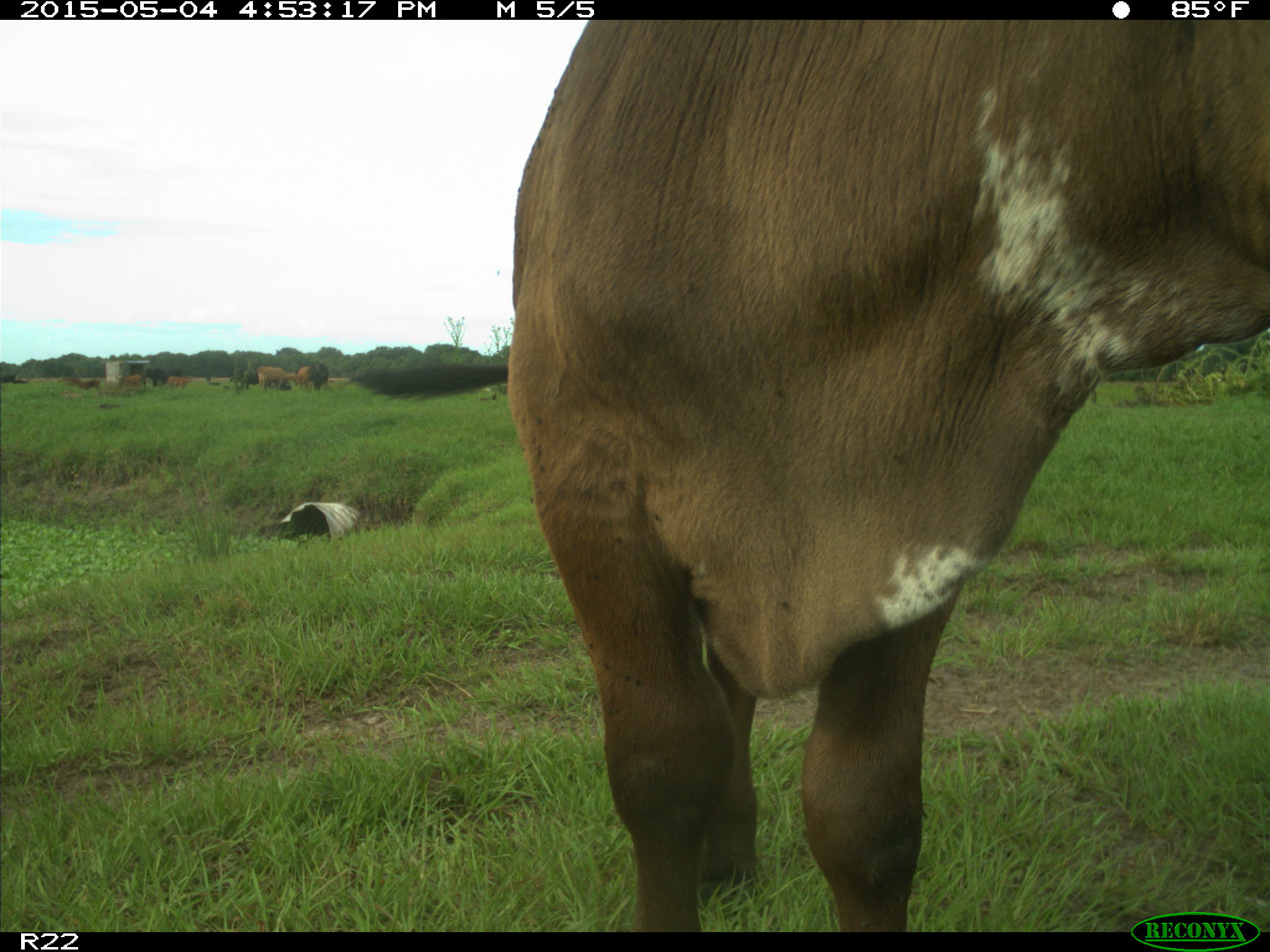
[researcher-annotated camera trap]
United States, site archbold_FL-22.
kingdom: Animalia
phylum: Chordata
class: Mammalia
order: Artiodactyla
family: Bovidae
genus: Bos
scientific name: Bos taurus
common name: domestic cow